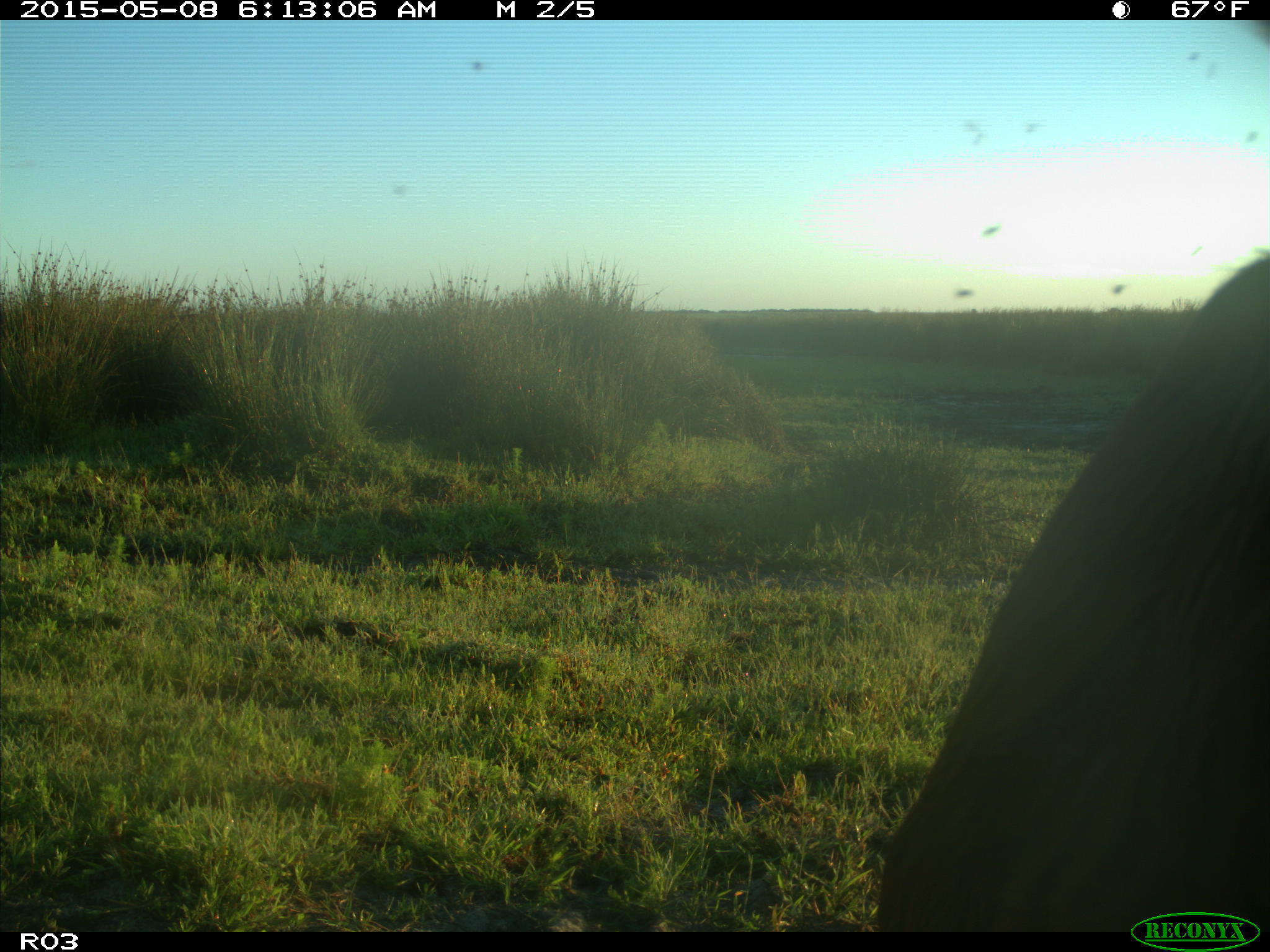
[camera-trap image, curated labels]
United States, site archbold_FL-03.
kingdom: Animalia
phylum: Chordata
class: Mammalia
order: Artiodactyla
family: Bovidae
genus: Bos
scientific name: Bos taurus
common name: domestic cow